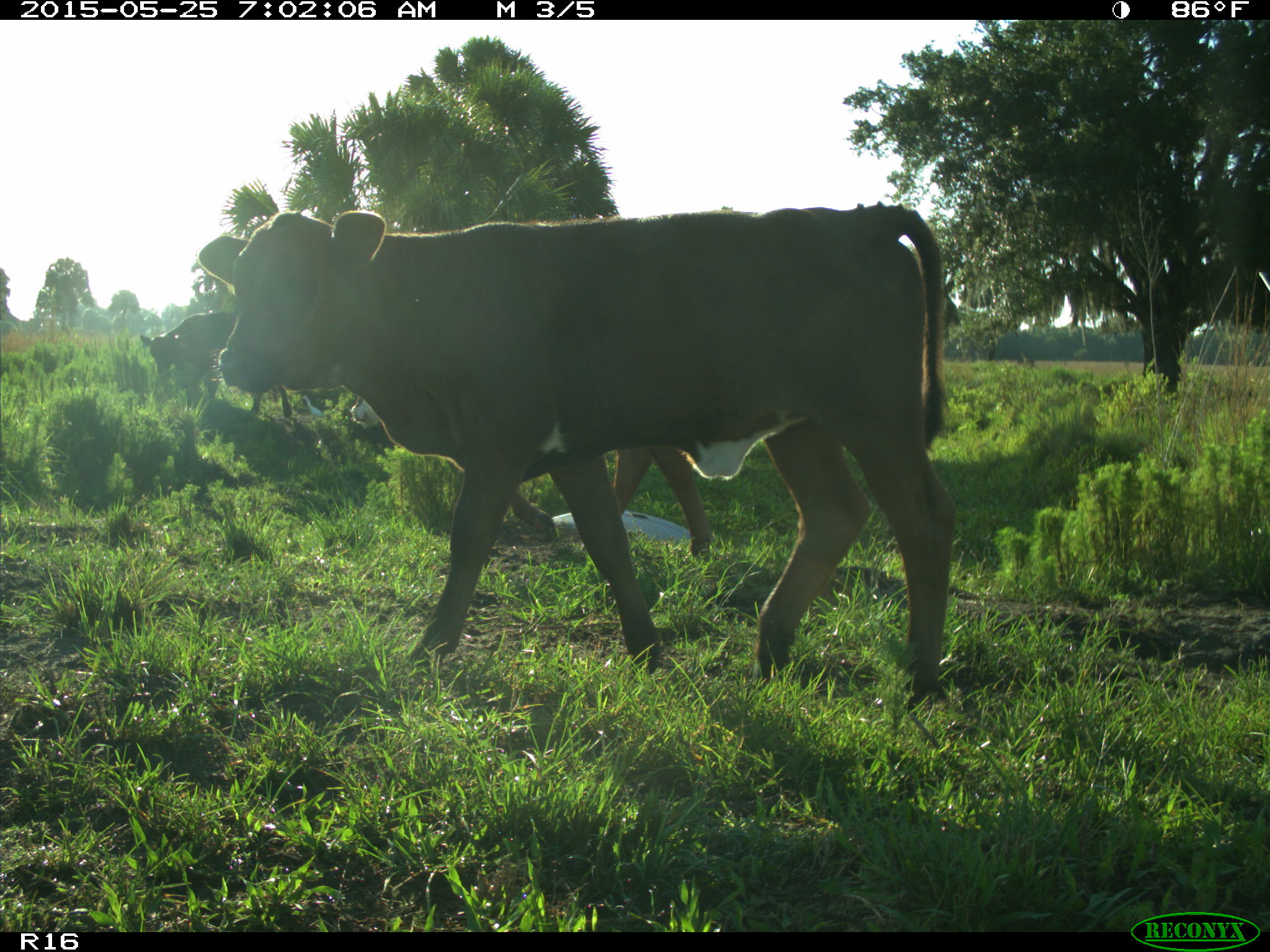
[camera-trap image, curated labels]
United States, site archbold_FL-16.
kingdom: Animalia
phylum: Chordata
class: Mammalia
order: Artiodactyla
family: Bovidae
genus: Bos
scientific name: Bos taurus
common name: domestic cow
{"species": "Bos taurus (domestic cow)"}